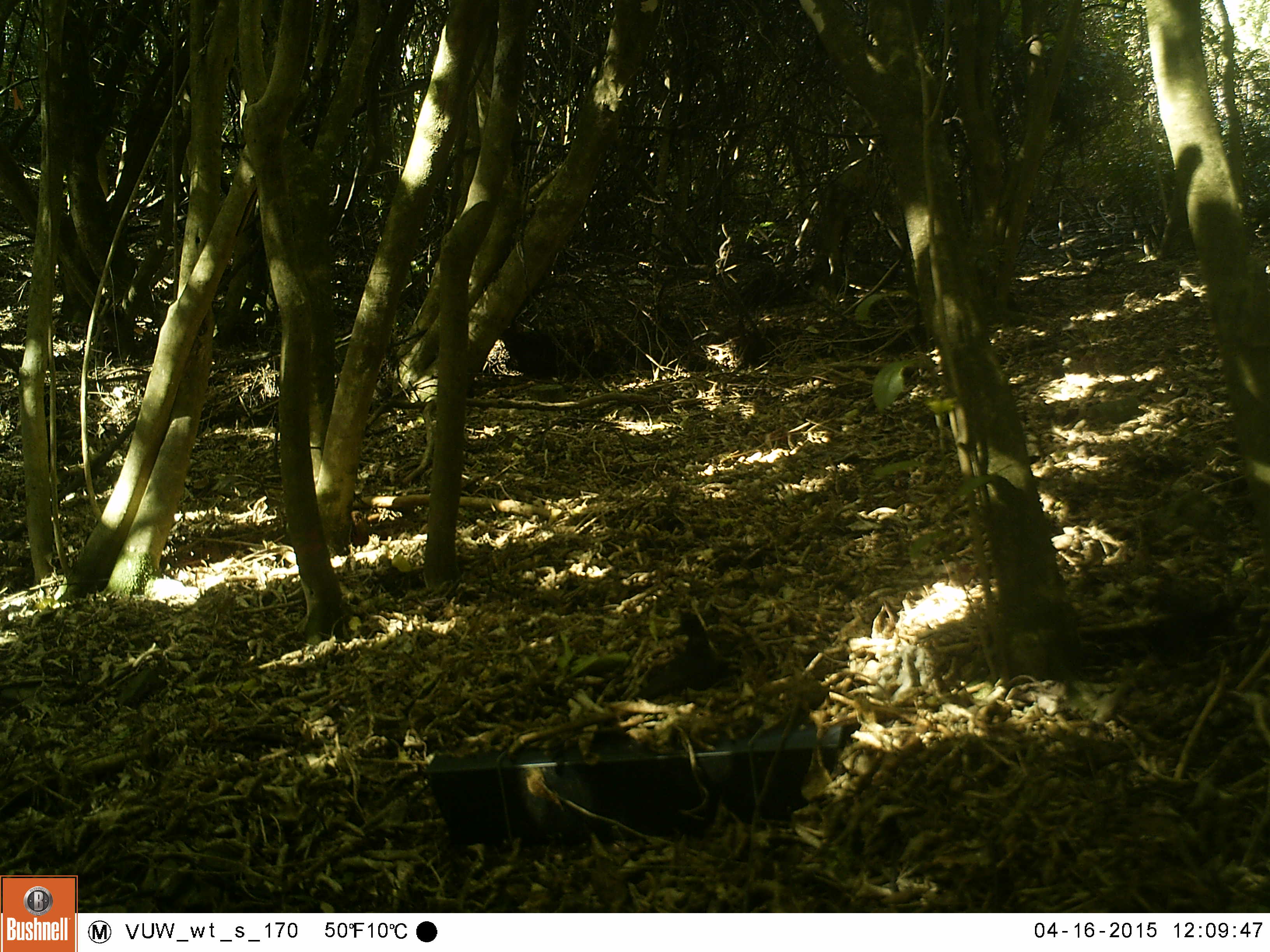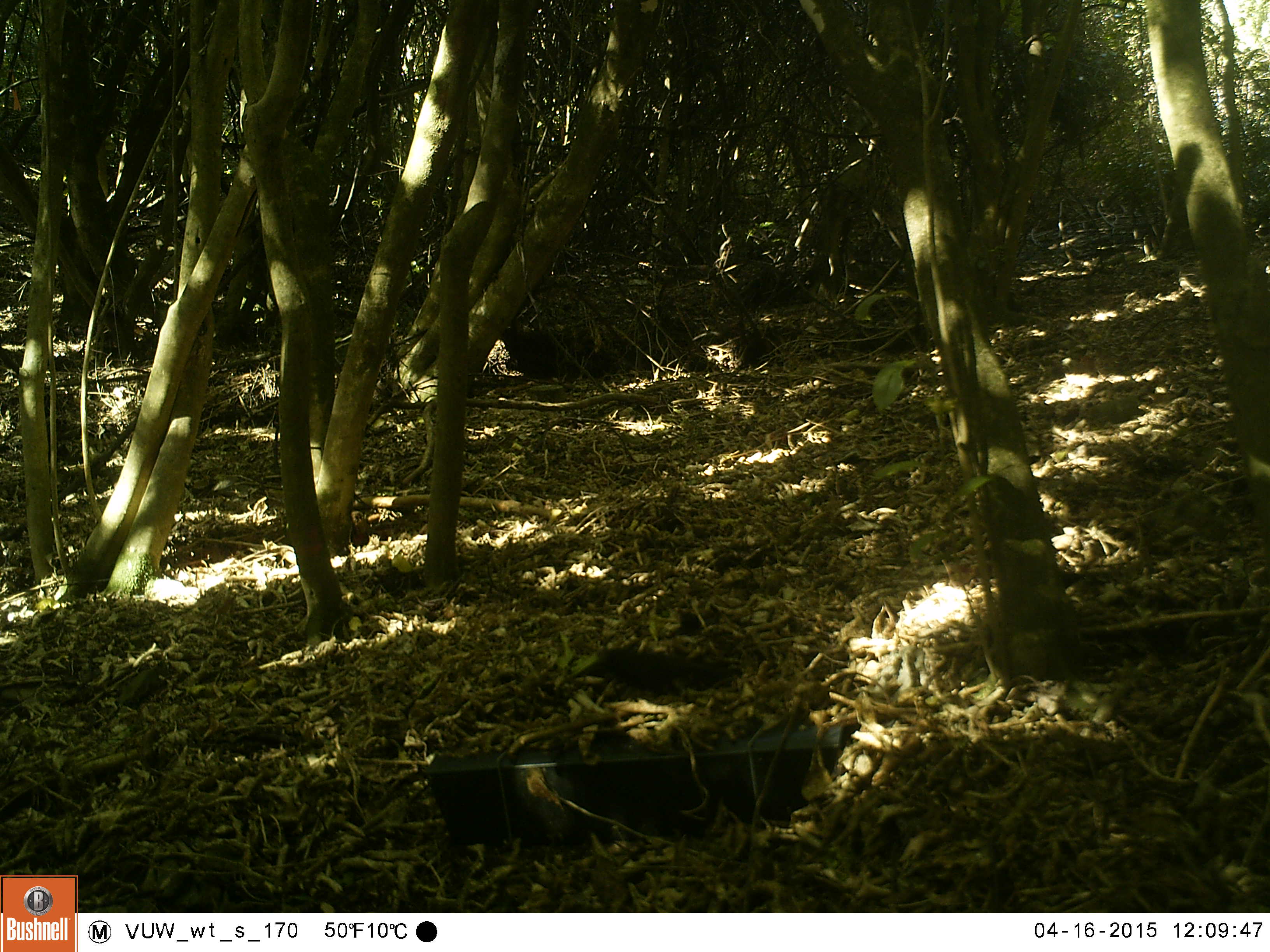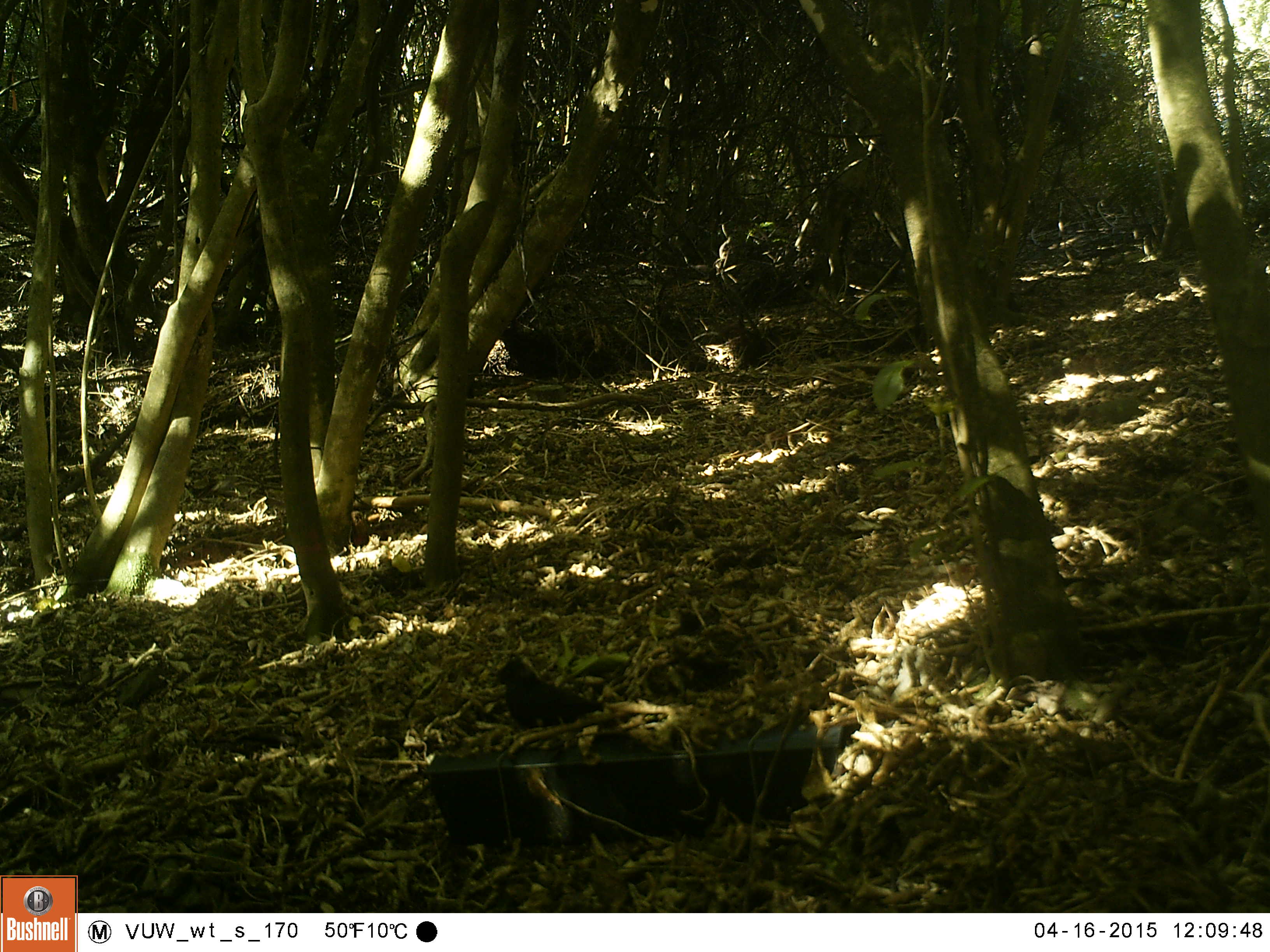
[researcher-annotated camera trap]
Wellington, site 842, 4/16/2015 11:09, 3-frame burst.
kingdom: Animalia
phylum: Chordata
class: Aves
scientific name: Aves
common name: bird